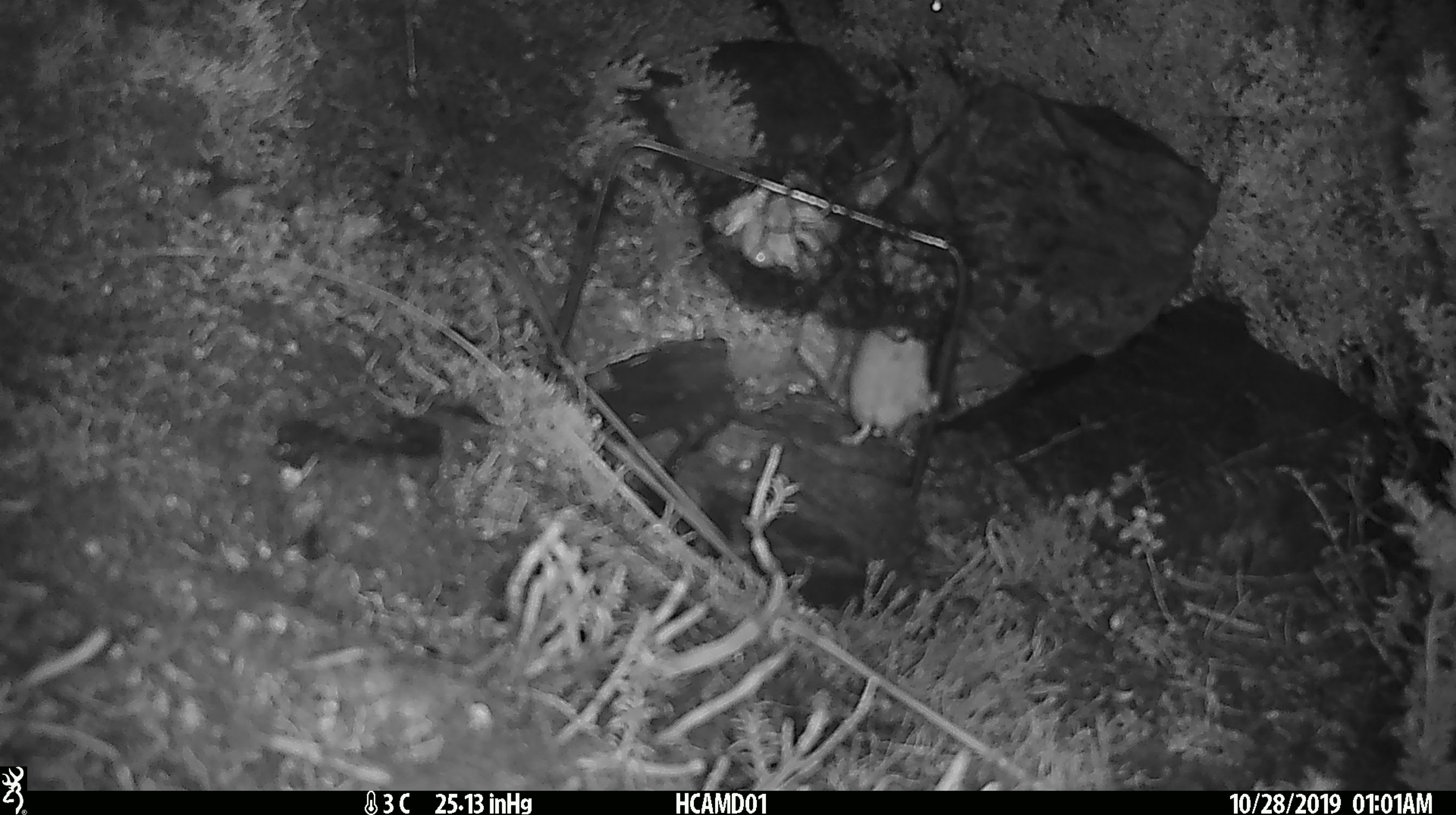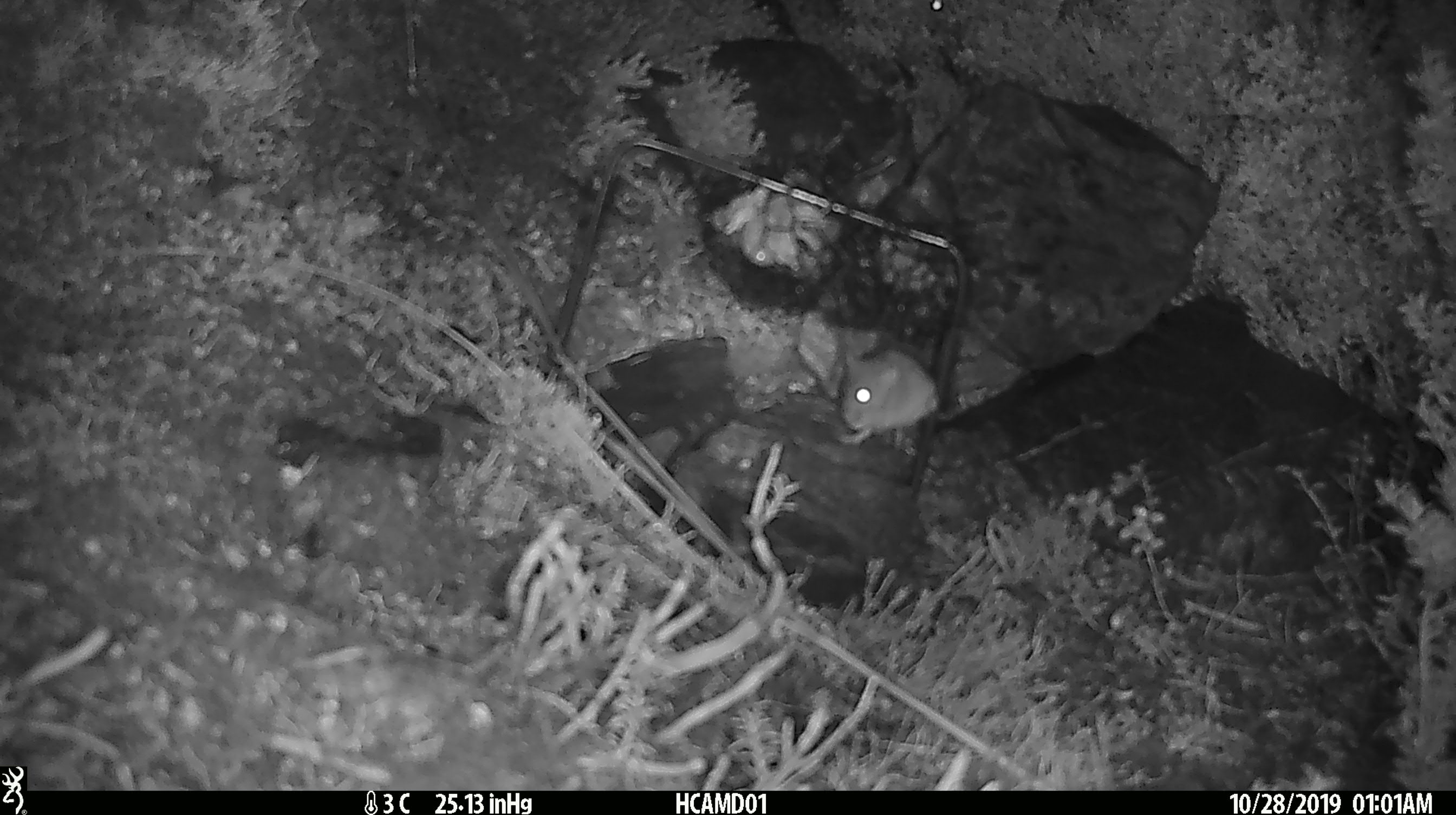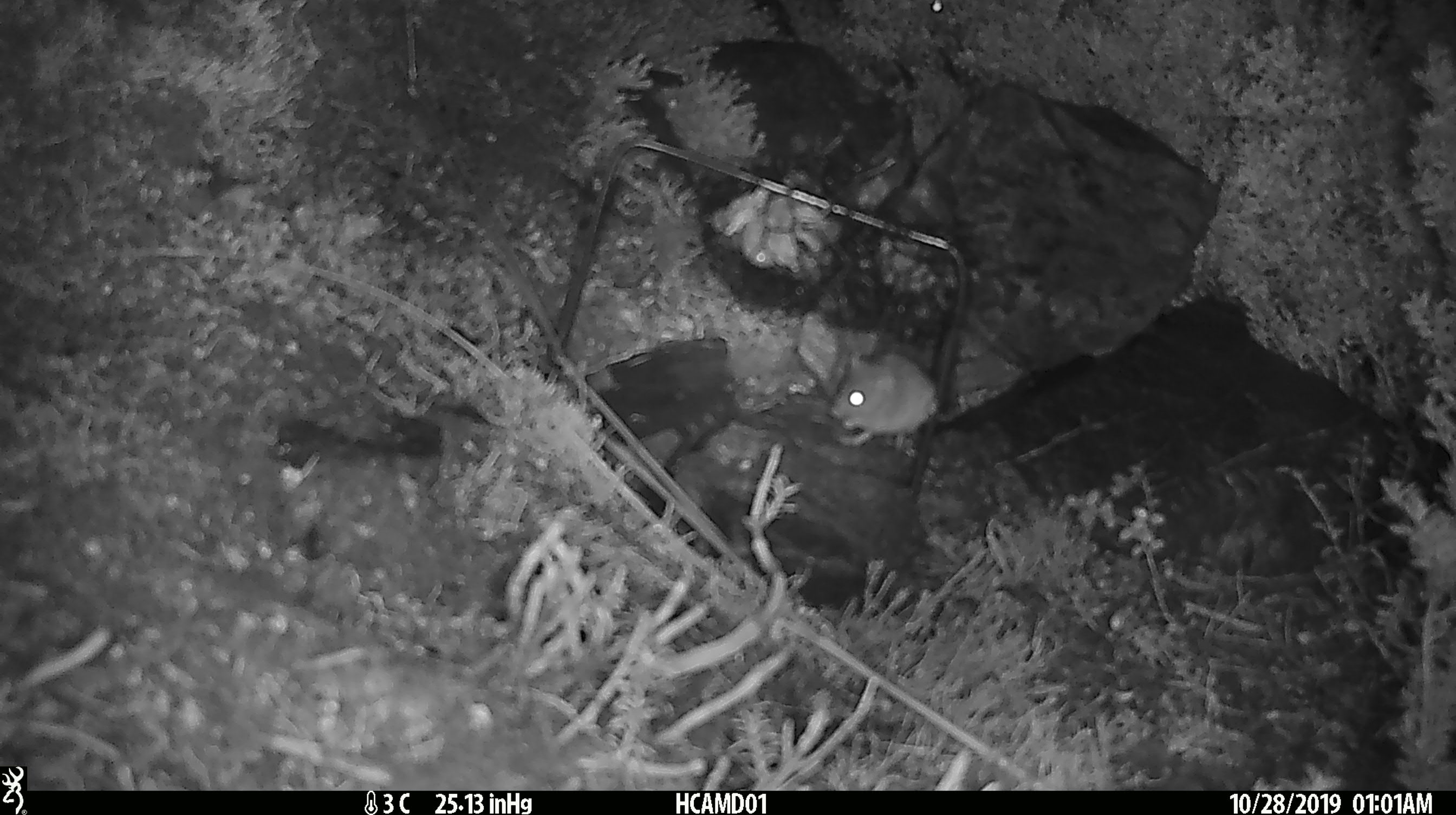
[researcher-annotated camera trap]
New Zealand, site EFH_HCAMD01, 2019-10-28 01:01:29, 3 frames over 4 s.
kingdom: Animalia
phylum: Chordata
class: Mammalia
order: Rodentia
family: Muridae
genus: Mus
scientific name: Mus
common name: mouse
Mouse (Mus).